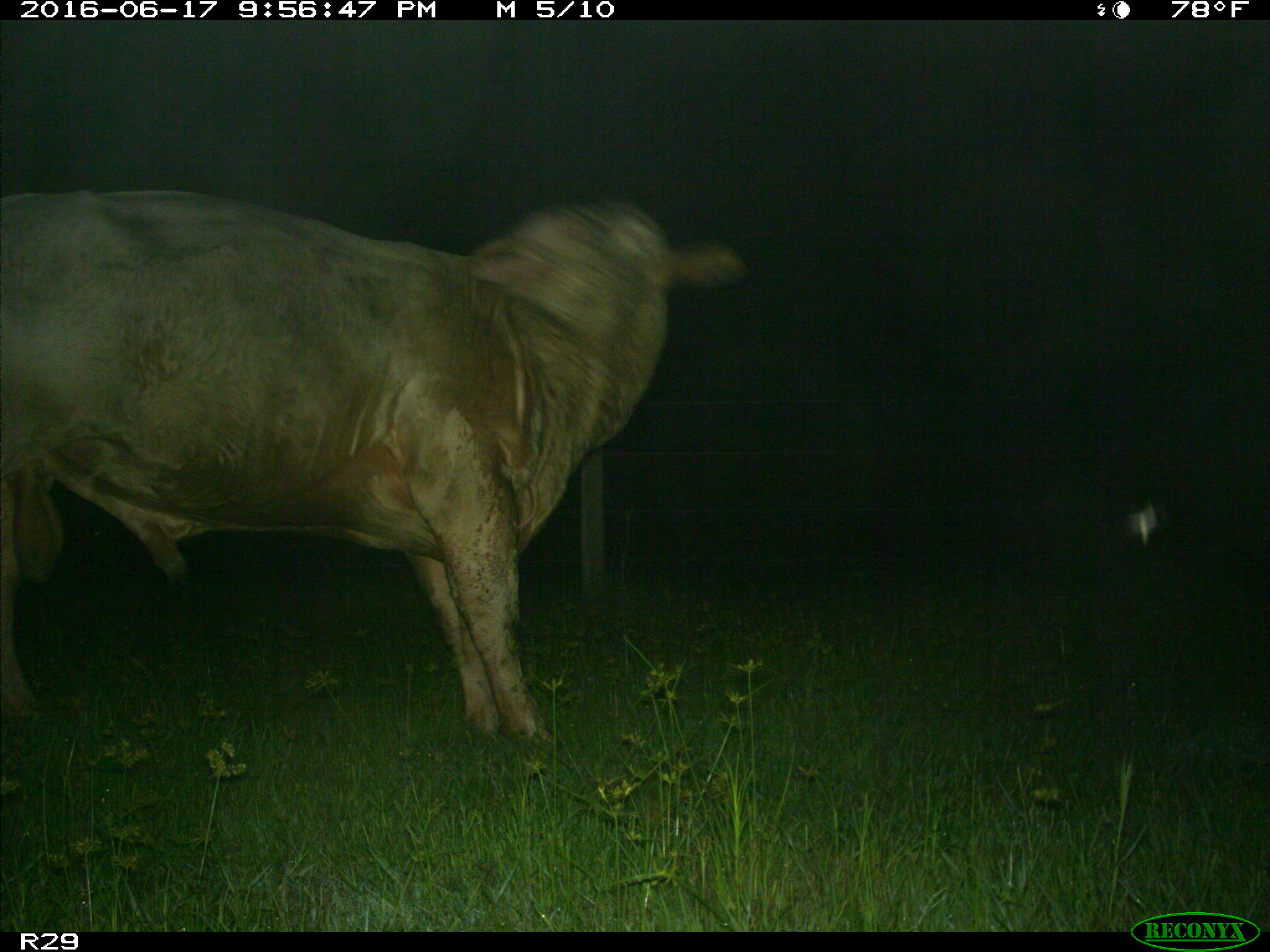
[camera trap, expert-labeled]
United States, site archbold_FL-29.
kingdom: Animalia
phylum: Chordata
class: Mammalia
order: Artiodactyla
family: Bovidae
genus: Bos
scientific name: Bos taurus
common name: domestic cow